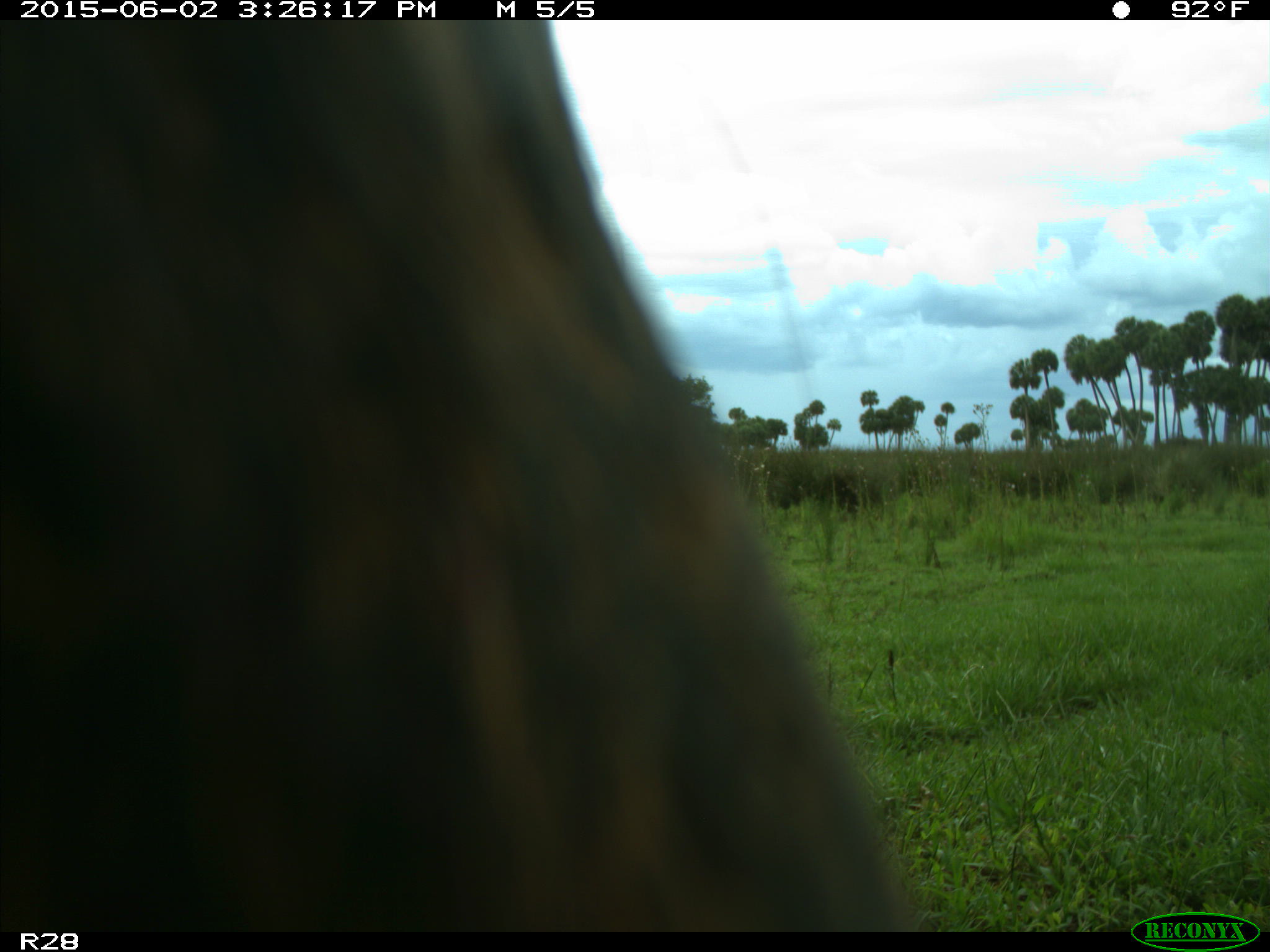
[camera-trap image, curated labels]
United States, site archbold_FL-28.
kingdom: Animalia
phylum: Chordata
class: Mammalia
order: Artiodactyla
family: Bovidae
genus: Bos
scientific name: Bos taurus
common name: domestic cow